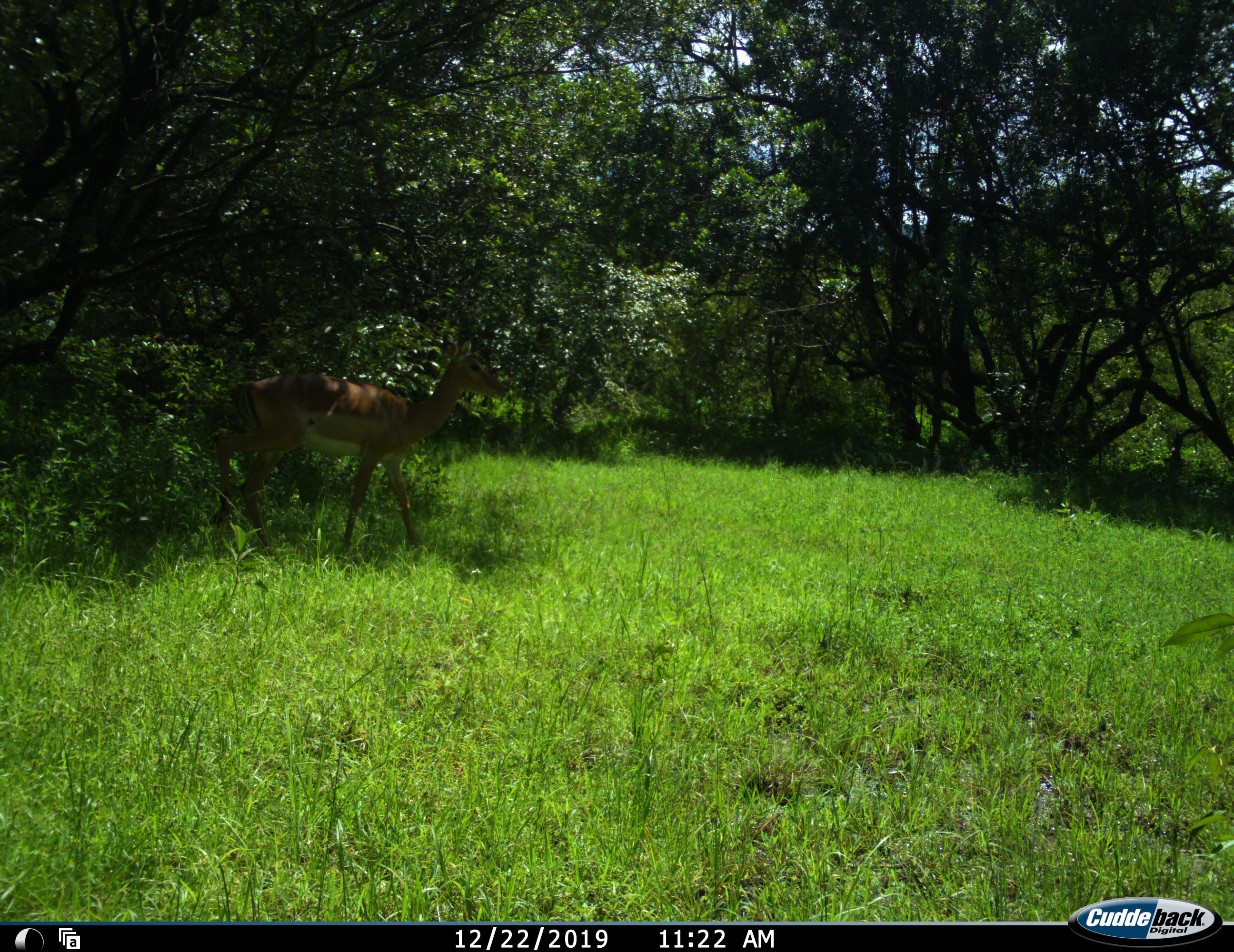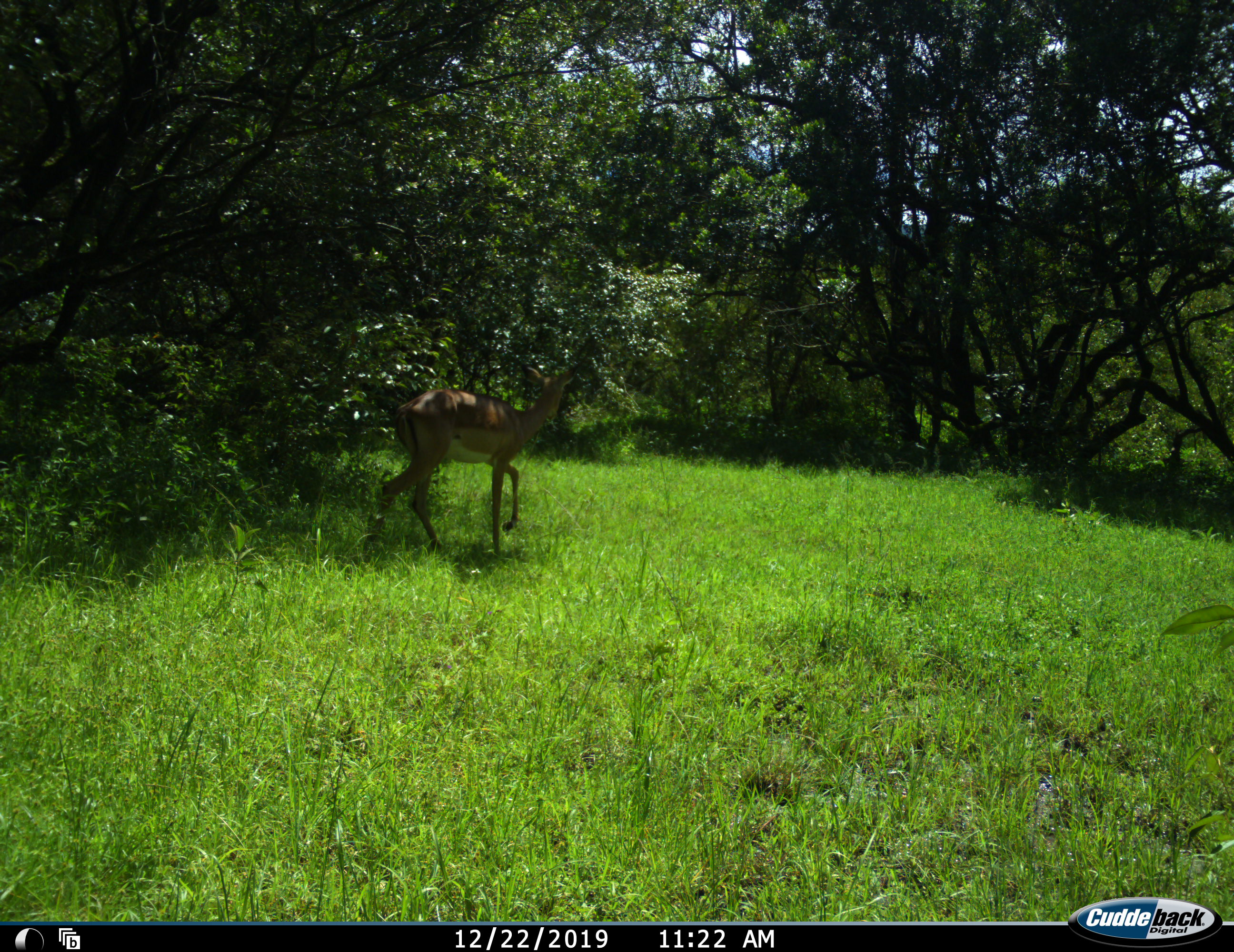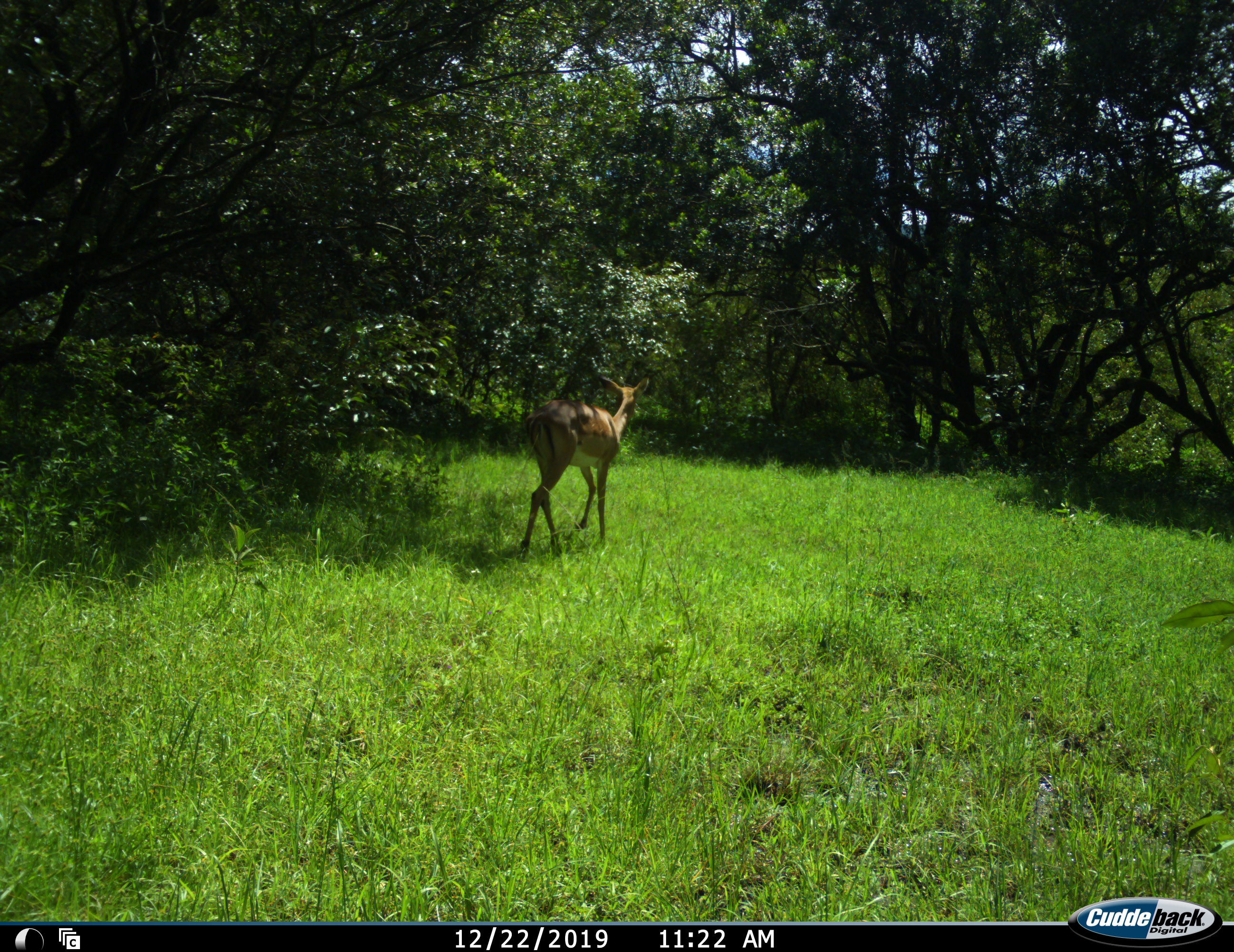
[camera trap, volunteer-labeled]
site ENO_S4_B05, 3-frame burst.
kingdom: Animalia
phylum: Chordata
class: Mammalia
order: Artiodactyla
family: Bovidae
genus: Aepyceros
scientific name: Aepyceros melampus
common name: impala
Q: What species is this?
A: Impala (Aepyceros melampus).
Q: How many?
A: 1.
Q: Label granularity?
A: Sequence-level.